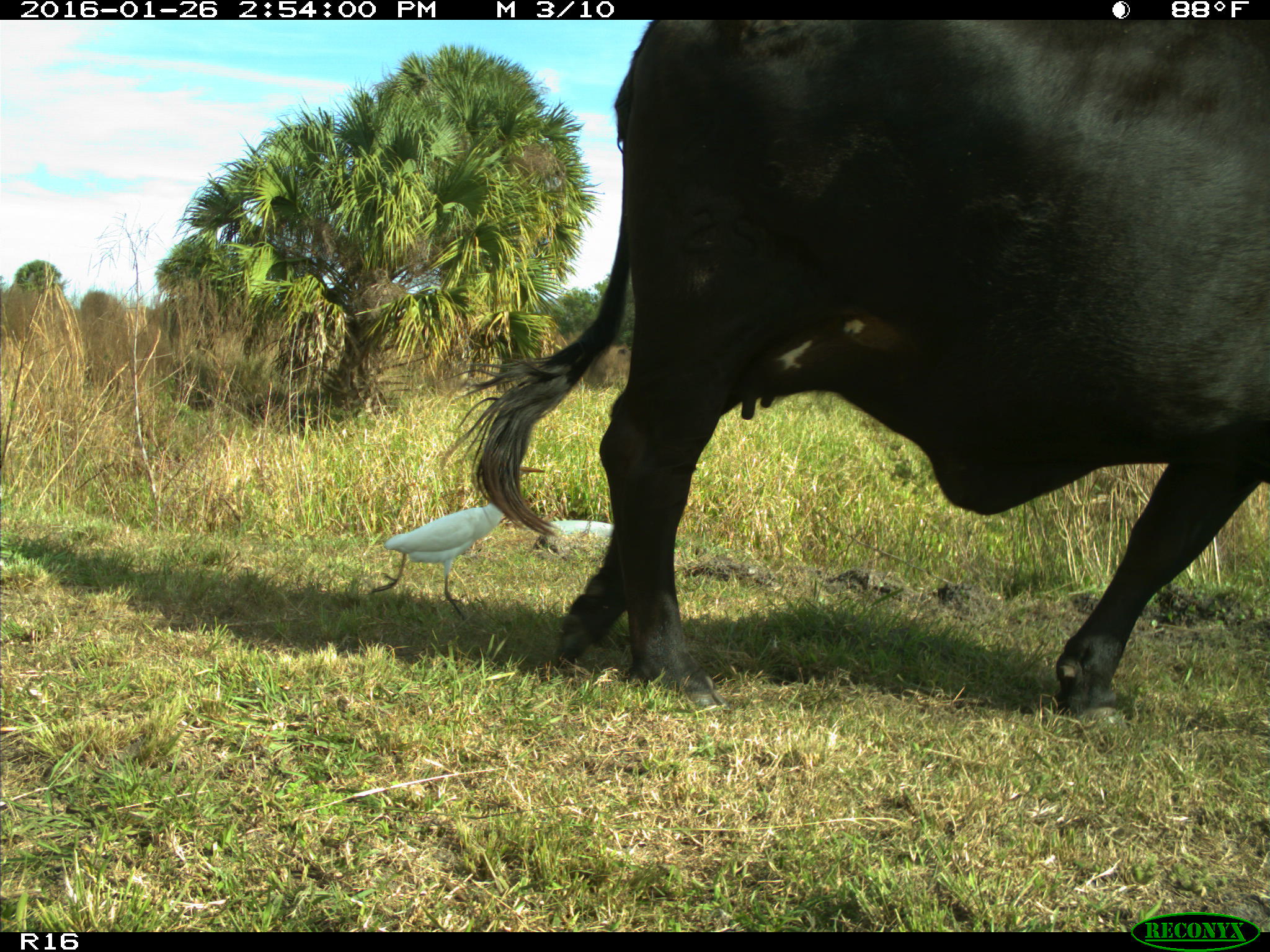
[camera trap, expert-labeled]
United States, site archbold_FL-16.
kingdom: Animalia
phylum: Chordata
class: Mammalia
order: Artiodactyla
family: Bovidae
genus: Bos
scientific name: Bos taurus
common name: domestic cow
Bos taurus (domestic cow).